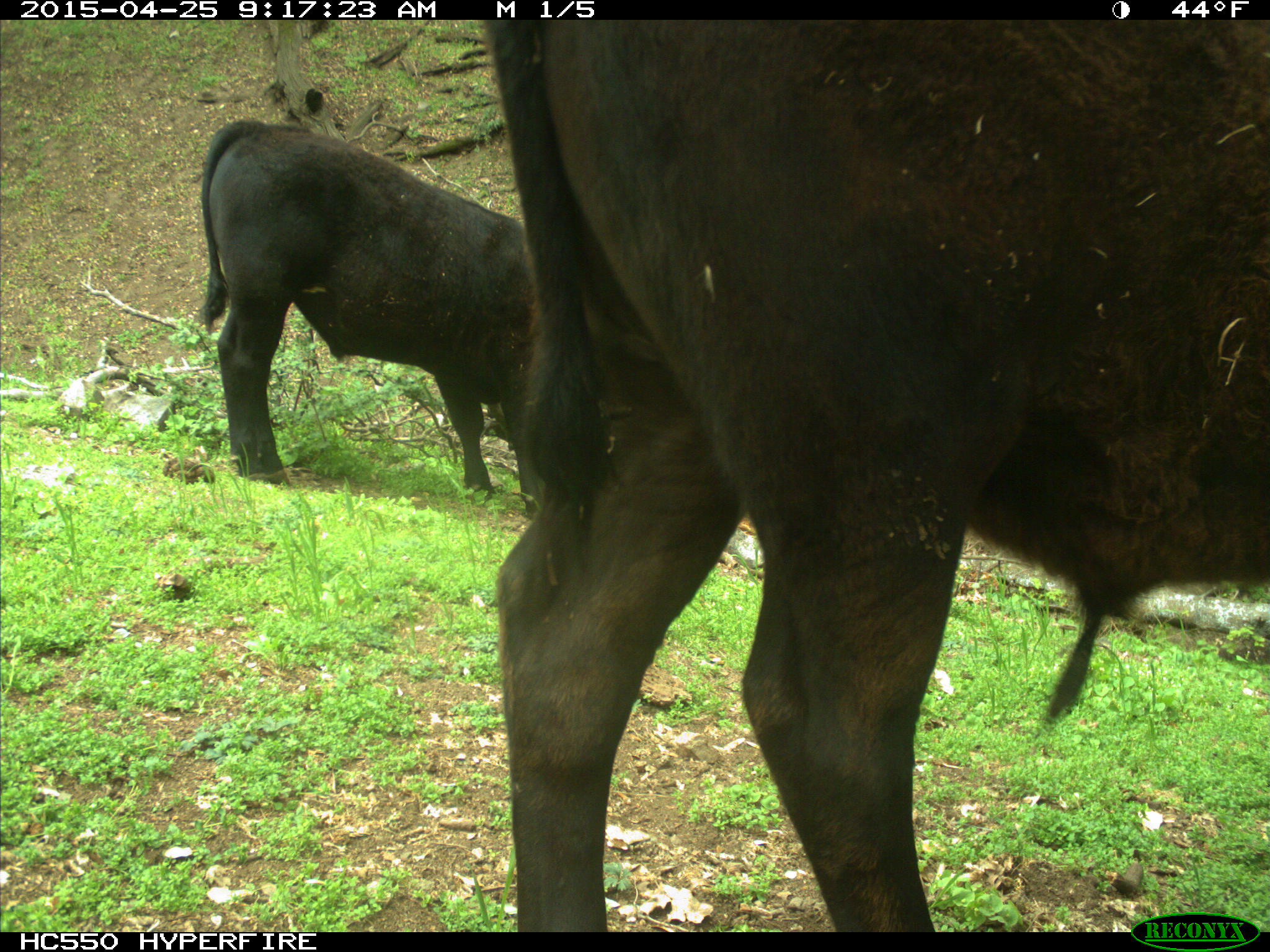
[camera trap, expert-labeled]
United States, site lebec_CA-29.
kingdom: Animalia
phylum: Chordata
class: Mammalia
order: Artiodactyla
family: Bovidae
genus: Bos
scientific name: Bos taurus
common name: domestic cow